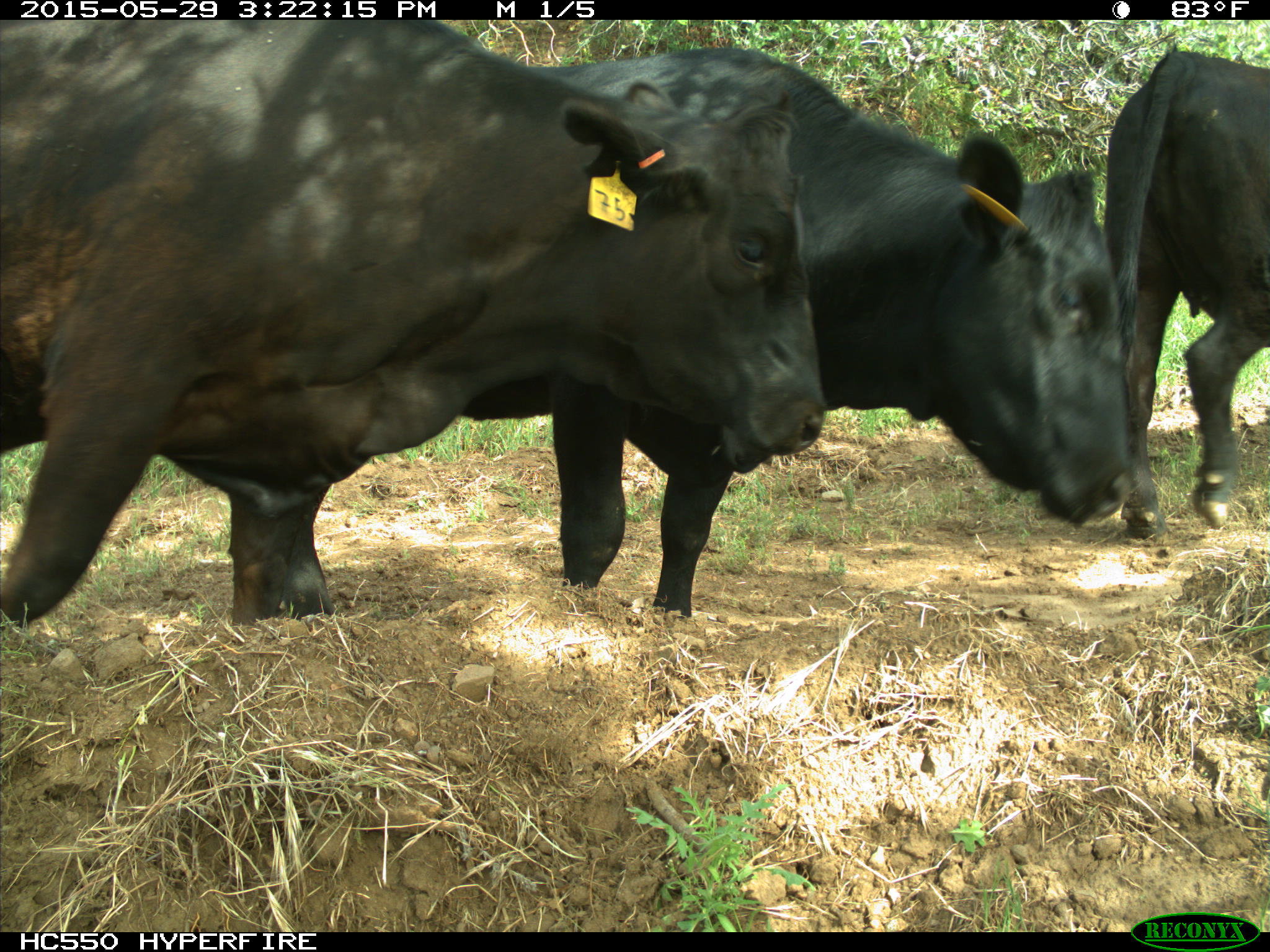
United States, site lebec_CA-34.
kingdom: Animalia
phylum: Chordata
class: Mammalia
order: Artiodactyla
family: Bovidae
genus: Bos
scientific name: Bos taurus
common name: domestic cow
Bos taurus (domestic cow).